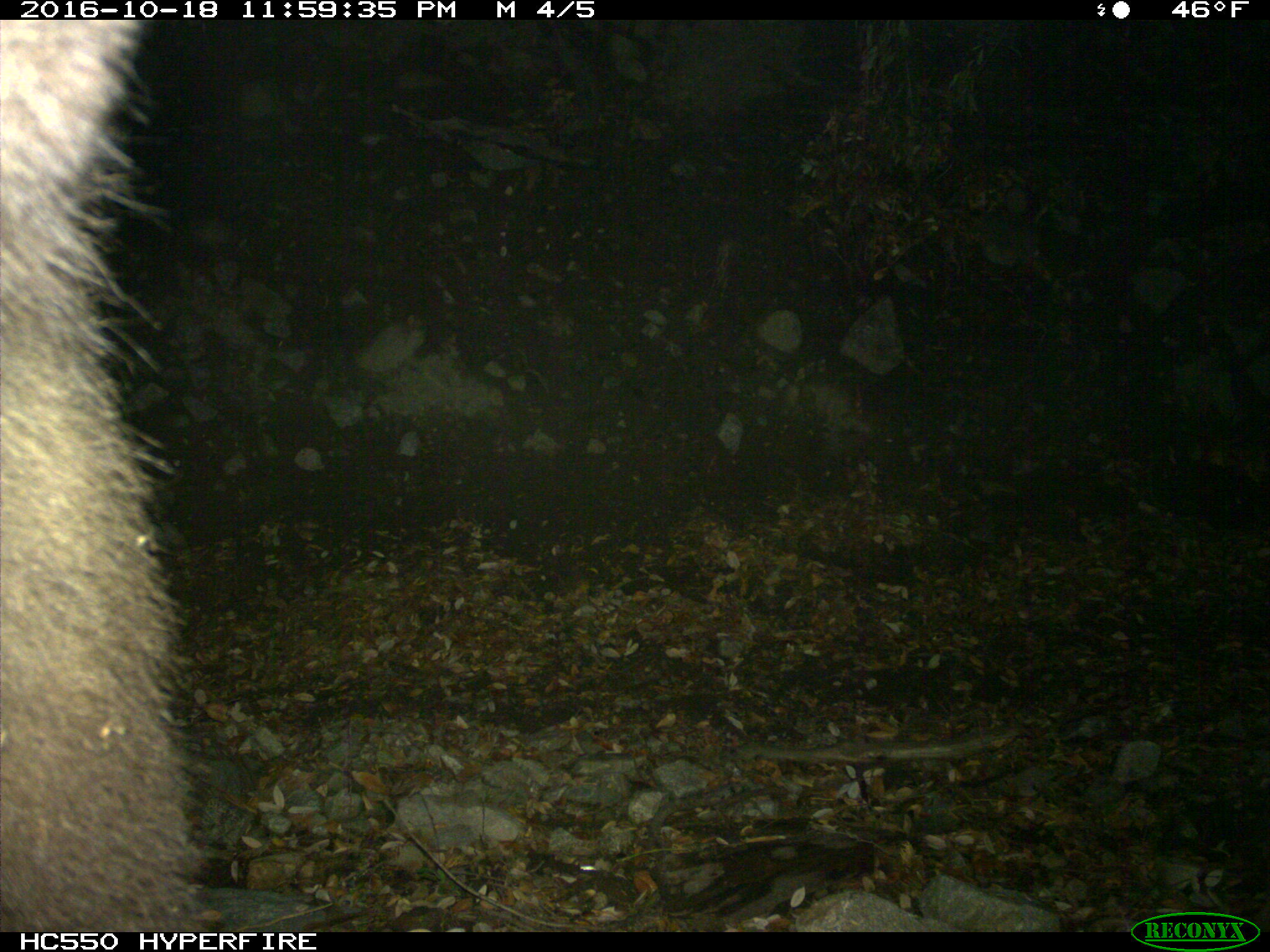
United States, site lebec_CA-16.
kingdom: Animalia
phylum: Chordata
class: Mammalia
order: Carnivora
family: Ursidae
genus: Ursus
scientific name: Ursus americanus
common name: american black bear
Ursus americanus (american black bear).